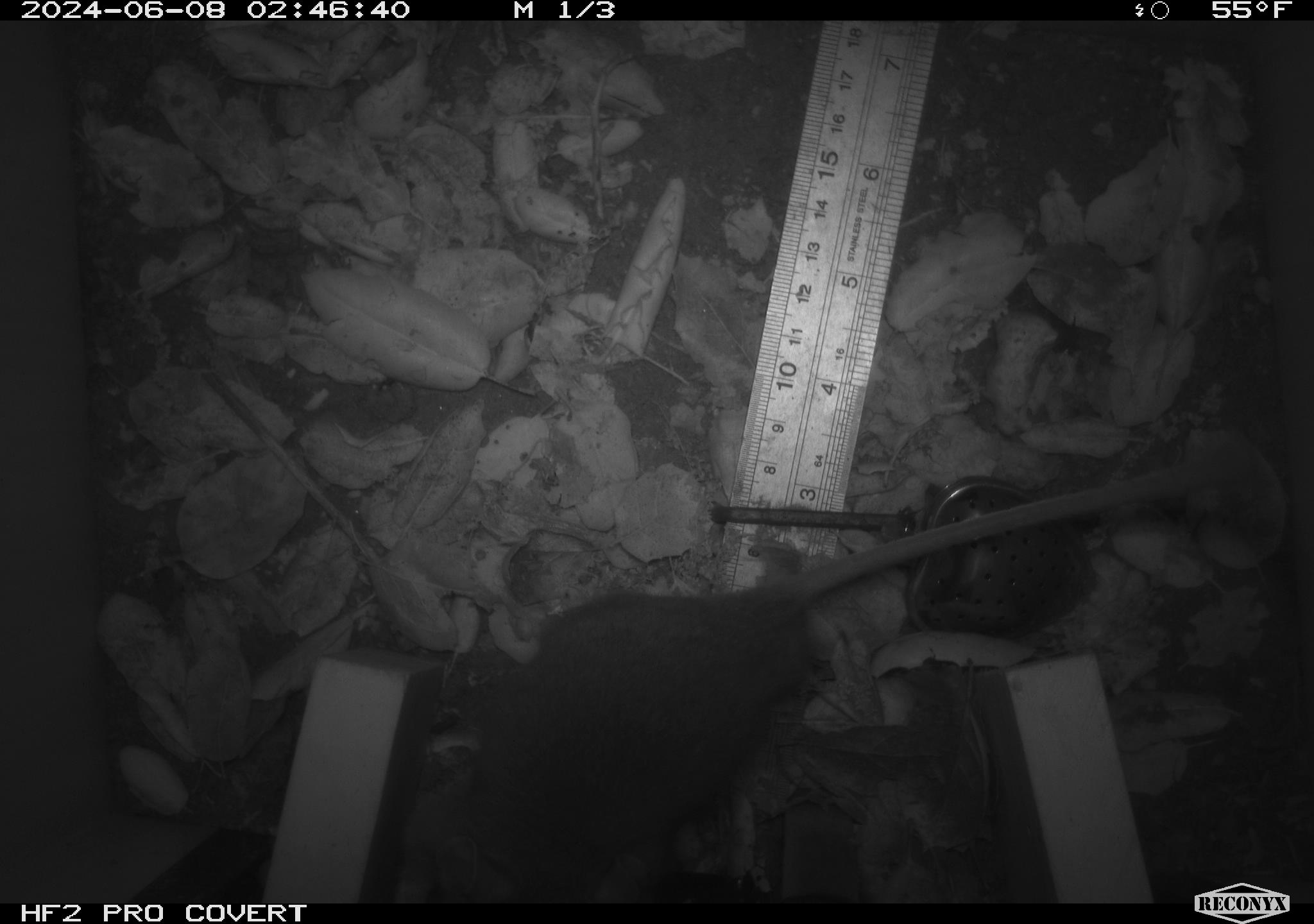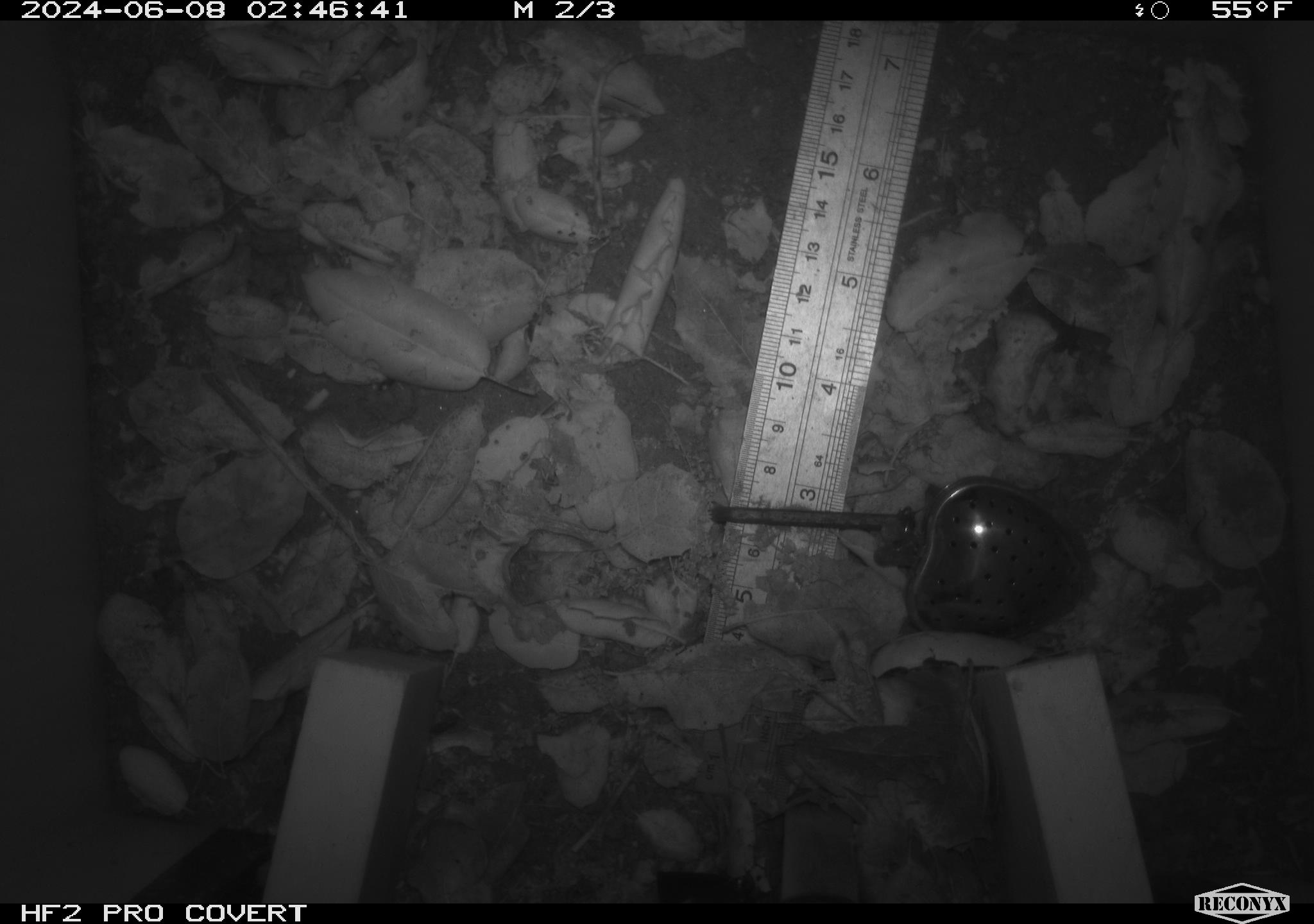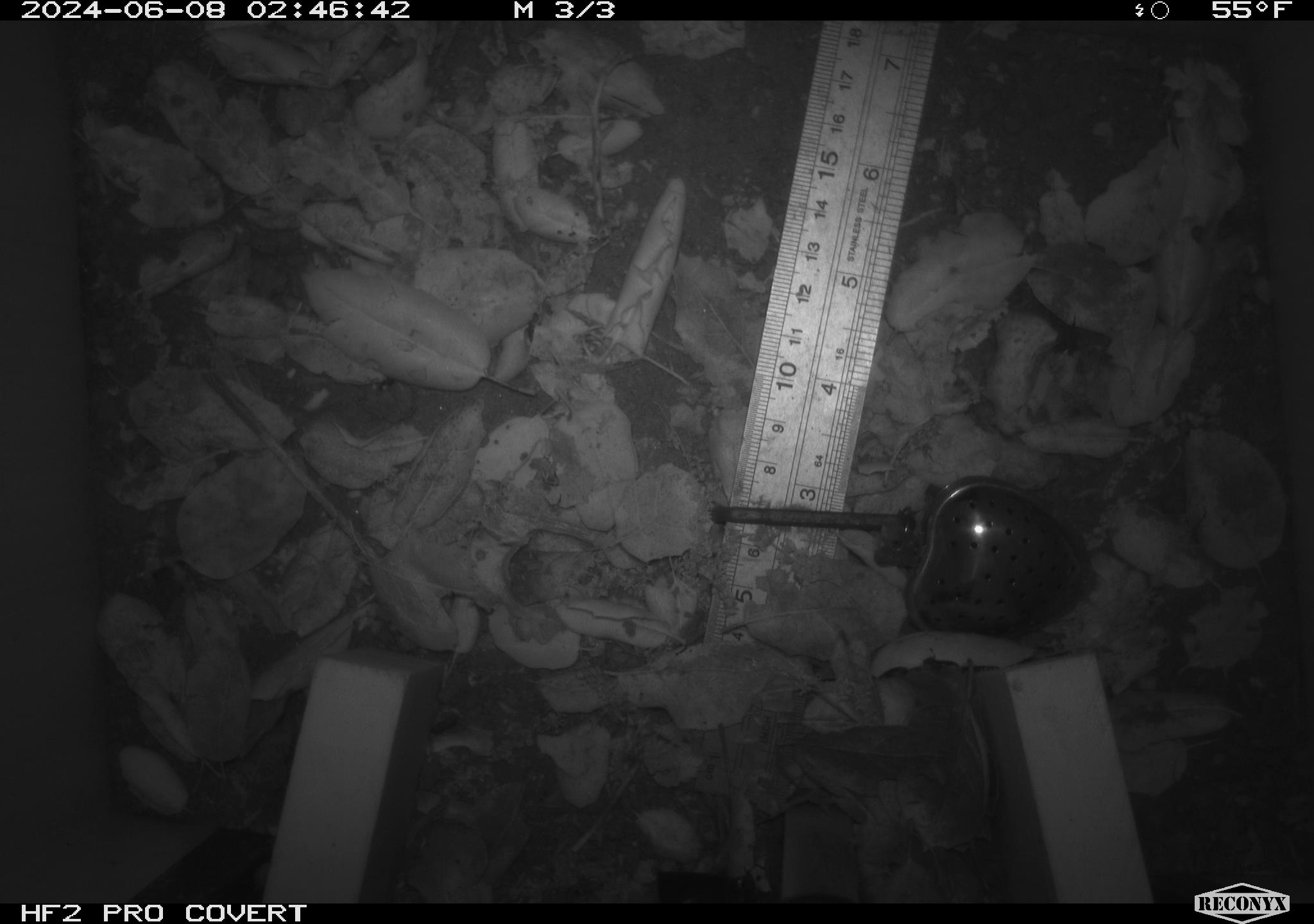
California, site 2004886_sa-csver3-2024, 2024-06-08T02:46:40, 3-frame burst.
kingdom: Animalia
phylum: Chordata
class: Mammalia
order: Rodentia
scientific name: Rodentia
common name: rodent